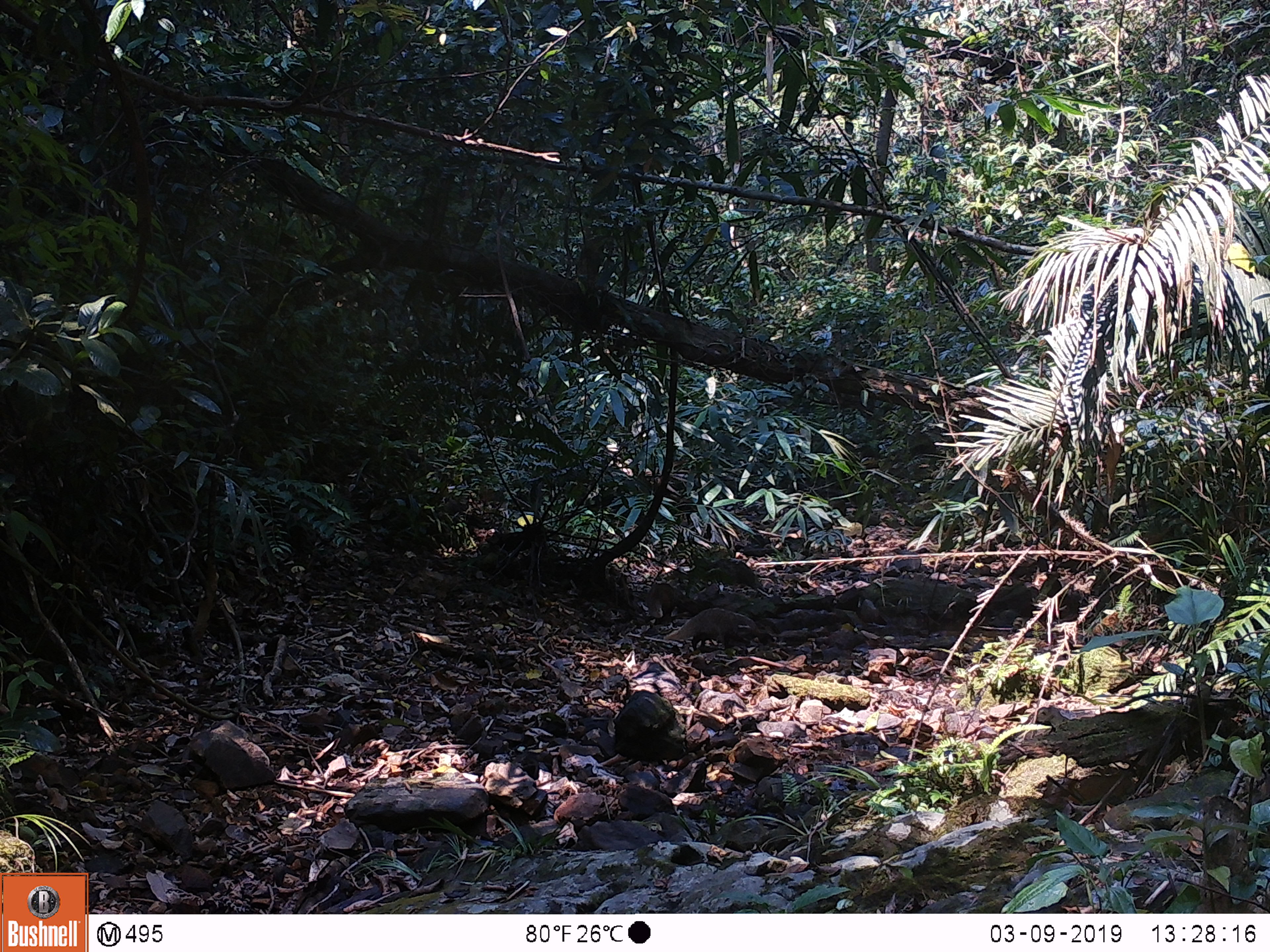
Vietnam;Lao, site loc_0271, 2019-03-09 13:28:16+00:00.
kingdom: Animalia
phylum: Chordata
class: Mammalia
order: Carnivora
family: Herpestidae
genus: Urva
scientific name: Urva urva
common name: crab-eating mongoose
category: crab eating mongoose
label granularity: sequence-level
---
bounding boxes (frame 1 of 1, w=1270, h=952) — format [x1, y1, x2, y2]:
crab eating mongoose: [663, 607, 759, 651]